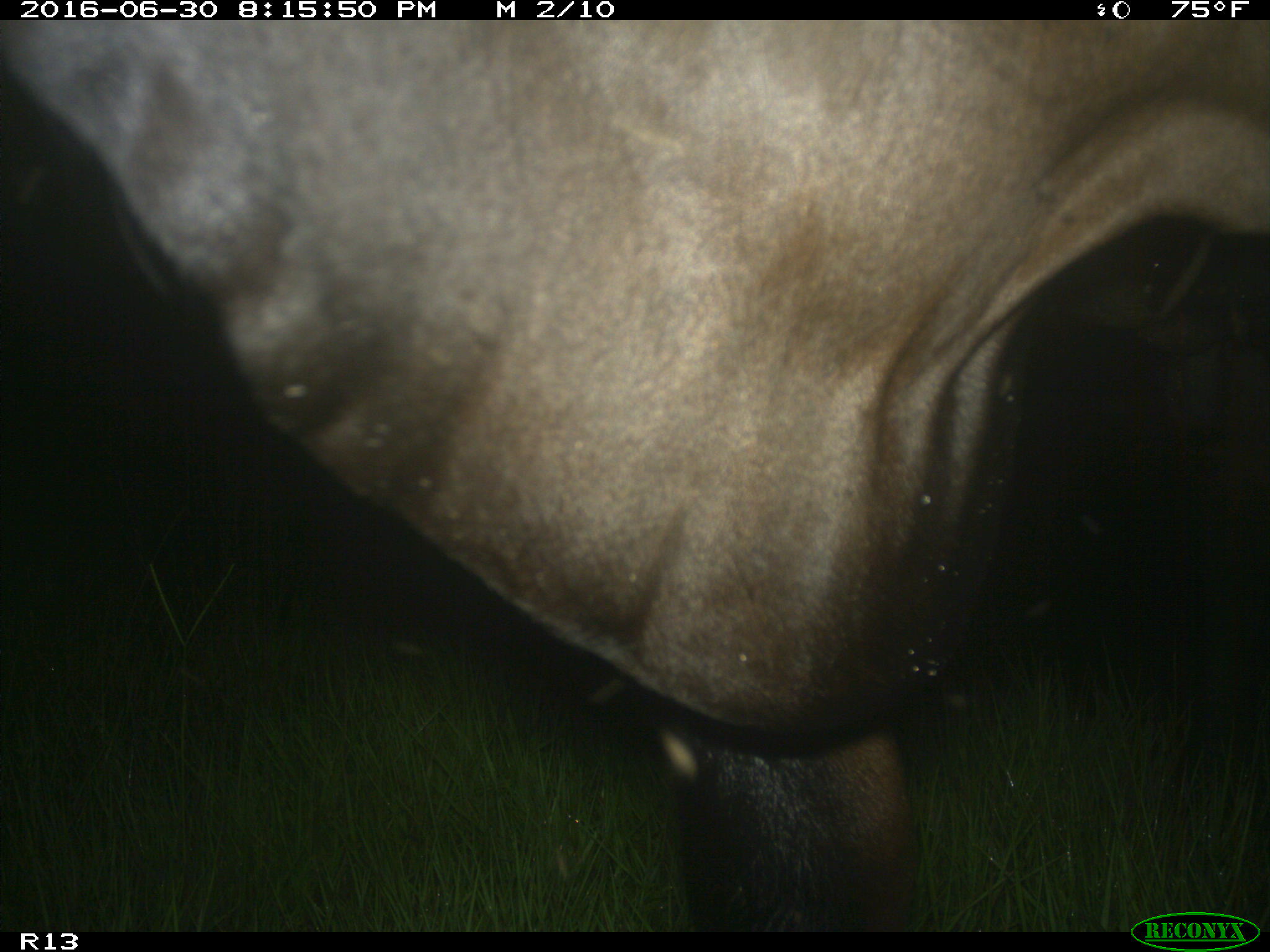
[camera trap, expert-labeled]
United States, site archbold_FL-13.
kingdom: Animalia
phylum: Chordata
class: Mammalia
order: Artiodactyla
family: Bovidae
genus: Bos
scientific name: Bos taurus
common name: domestic cow